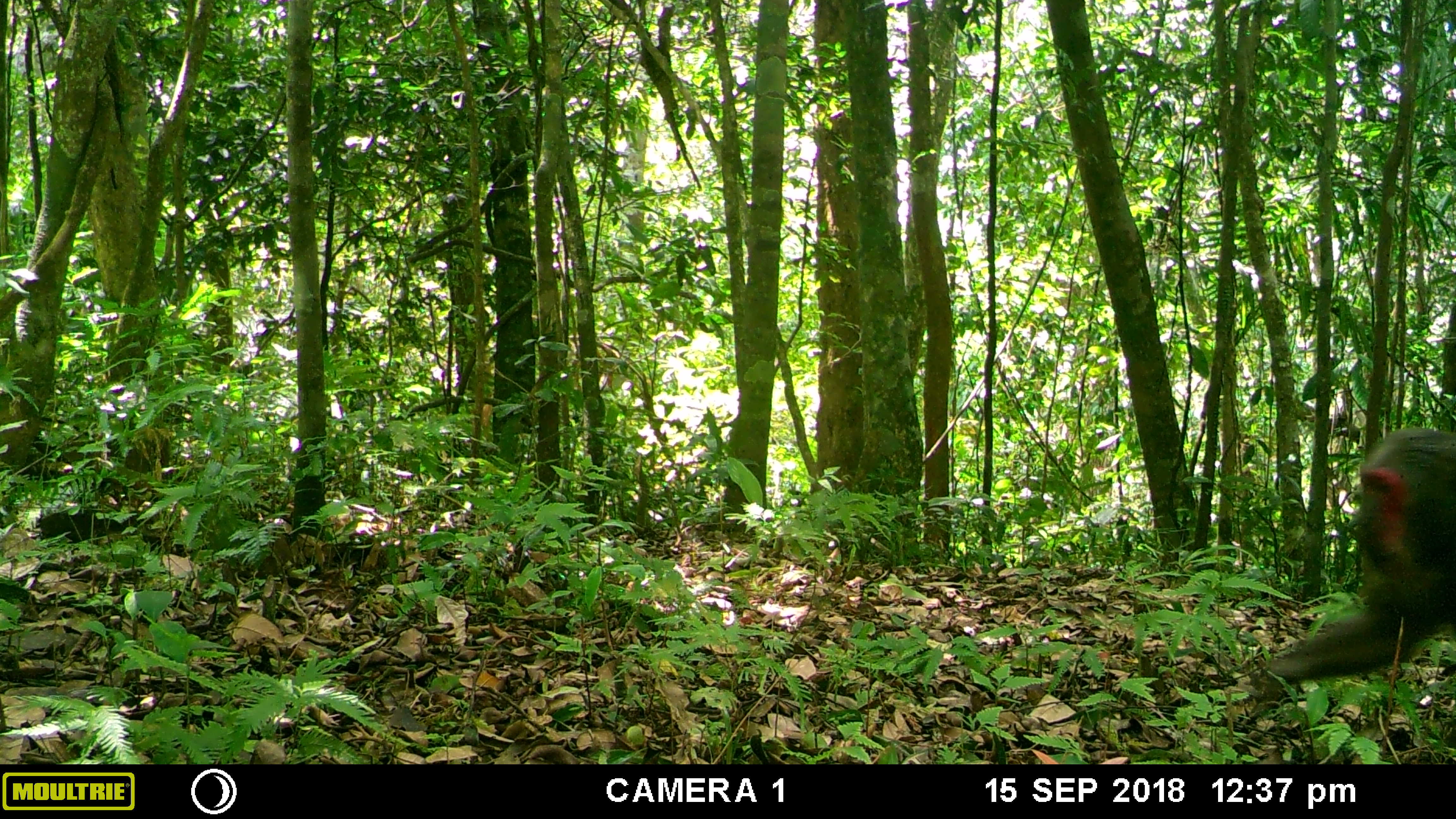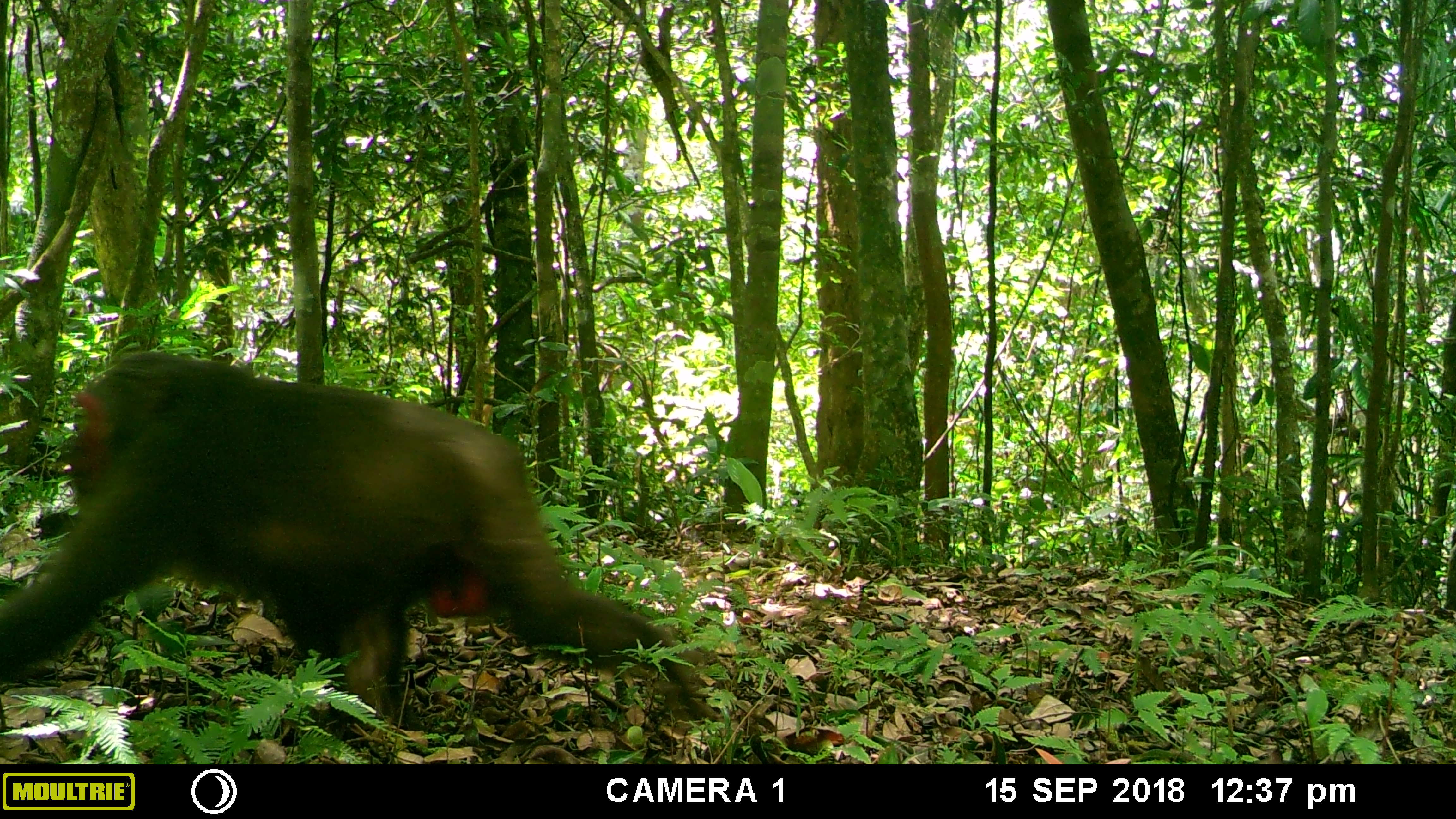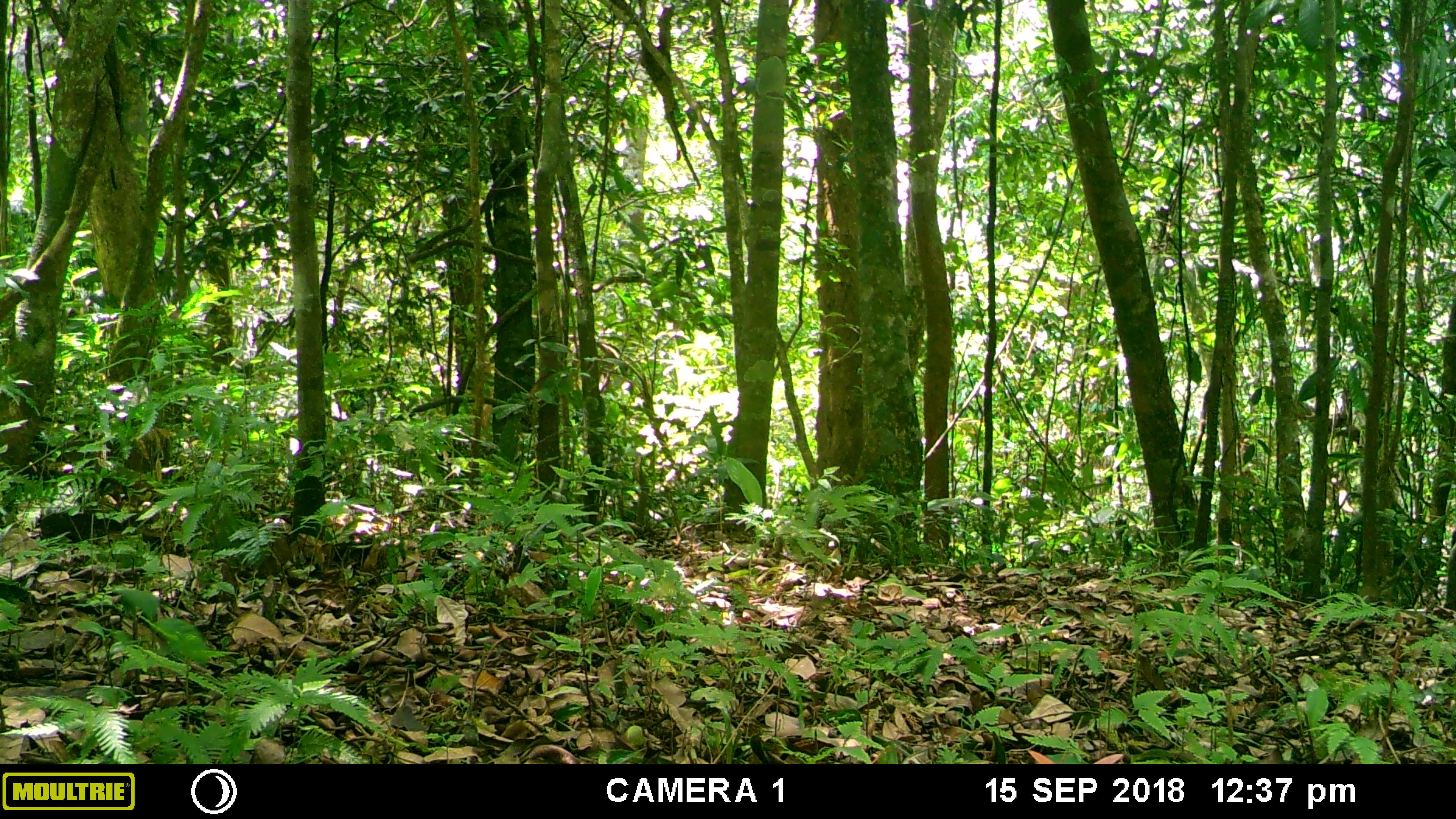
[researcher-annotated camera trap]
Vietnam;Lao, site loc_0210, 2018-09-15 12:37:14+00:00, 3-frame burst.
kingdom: Animalia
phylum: Chordata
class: Mammalia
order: Primates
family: Cercopithecidae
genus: Macaca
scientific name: Macaca arctoides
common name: stump-tailed macaque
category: stump tailed macaque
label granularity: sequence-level